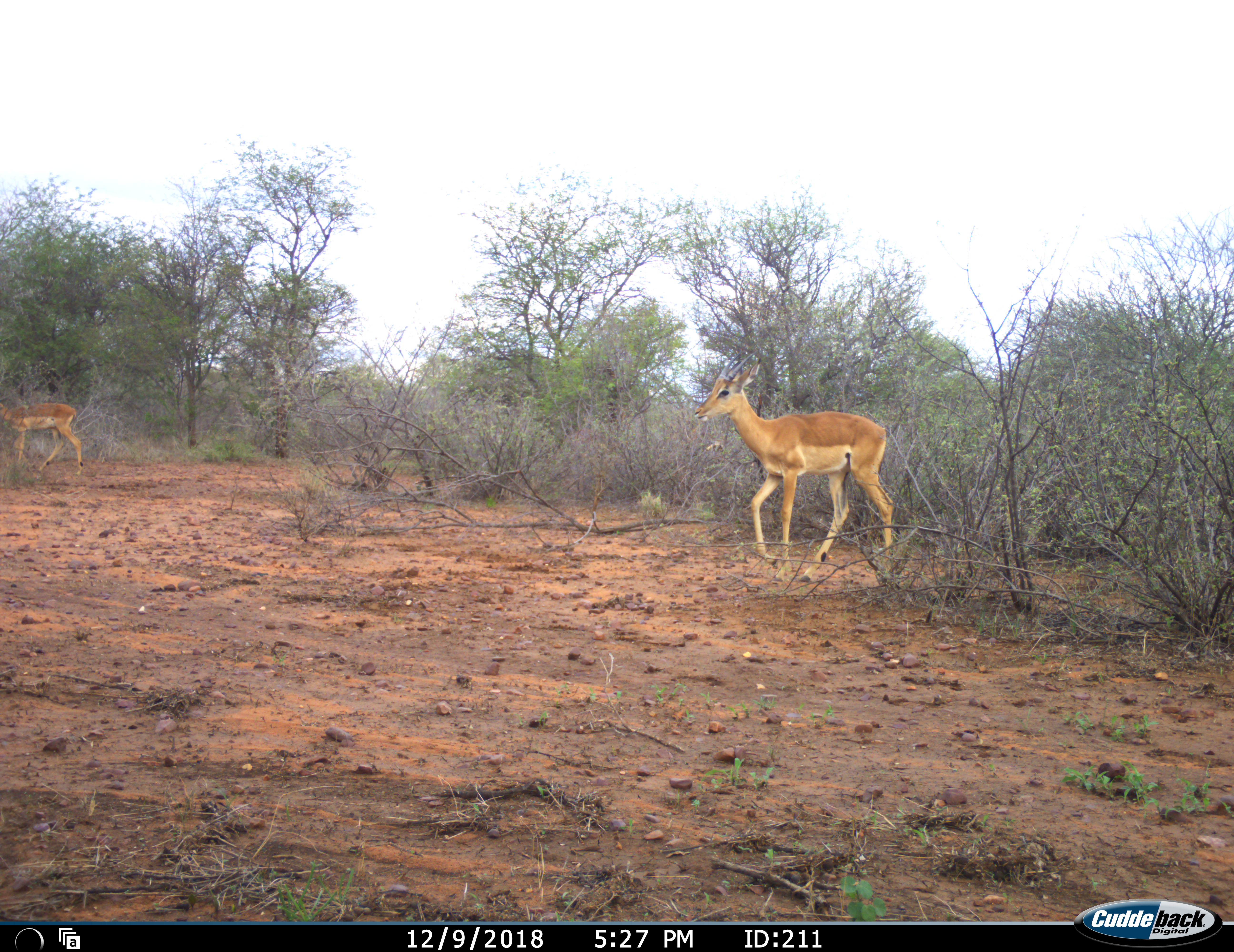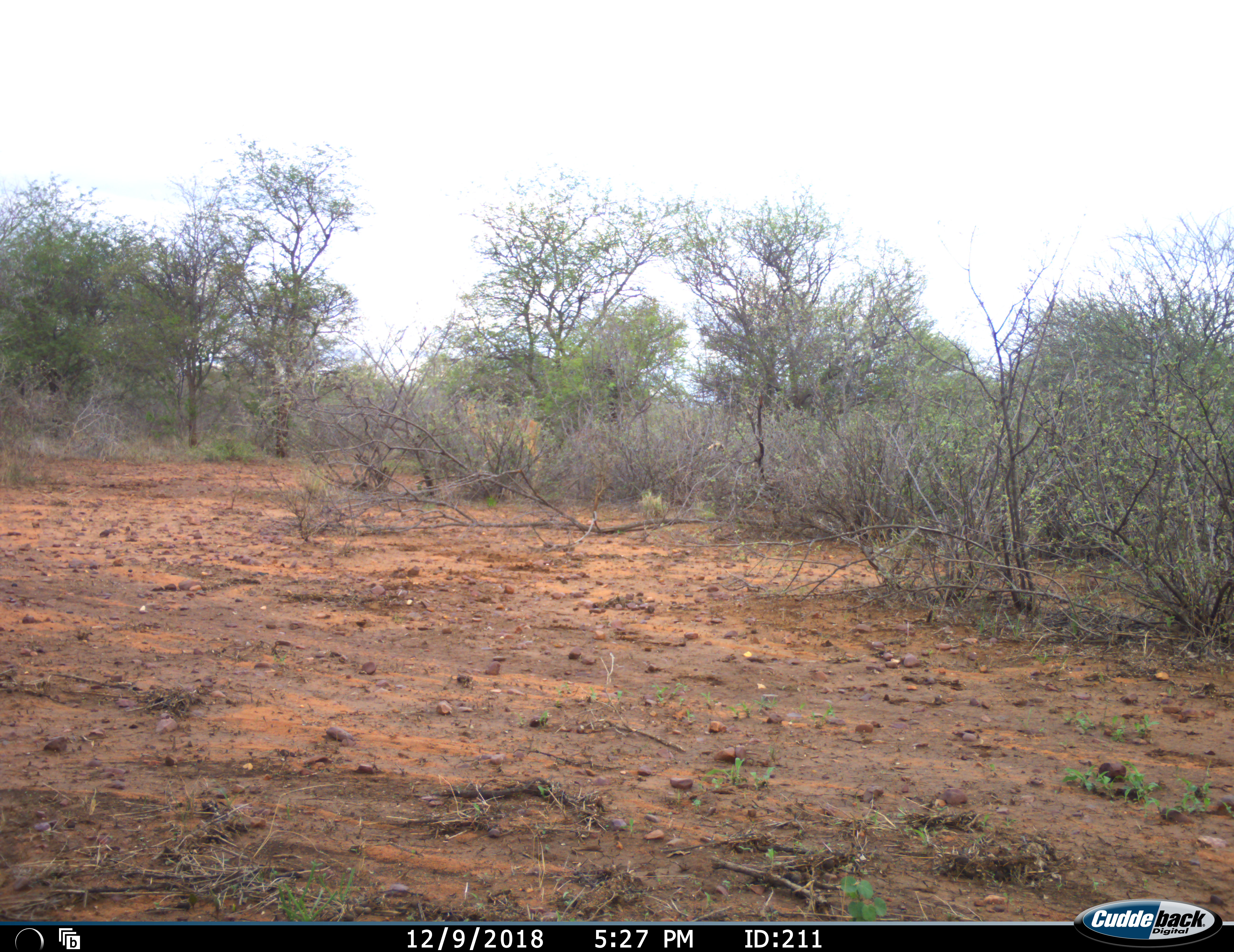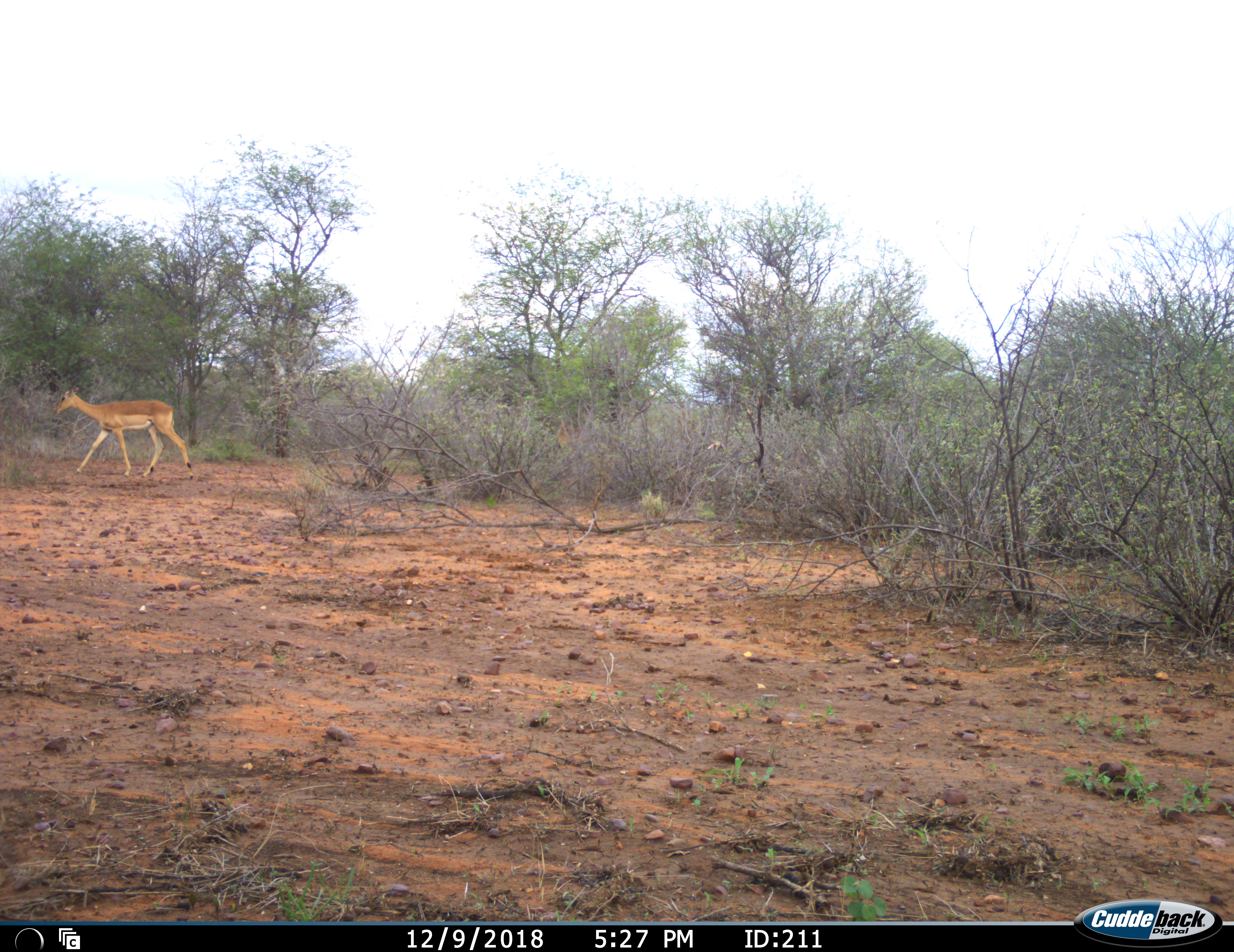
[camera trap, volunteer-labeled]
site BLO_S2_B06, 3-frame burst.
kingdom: Animalia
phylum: Chordata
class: Mammalia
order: Artiodactyla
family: Bovidae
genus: Aepyceros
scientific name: Aepyceros melampus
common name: impala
Impala (Aepyceros melampus), count 2. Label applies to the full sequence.